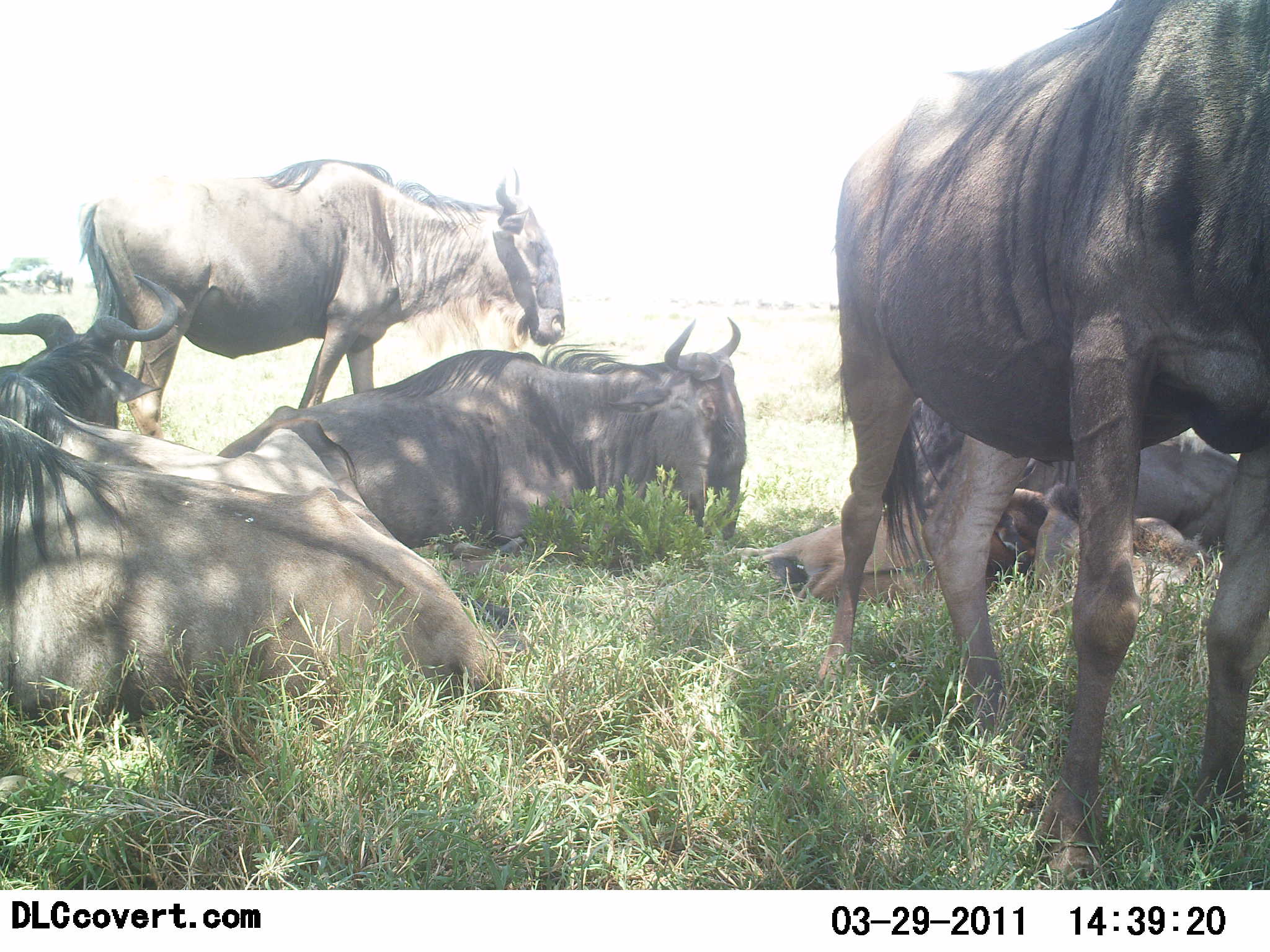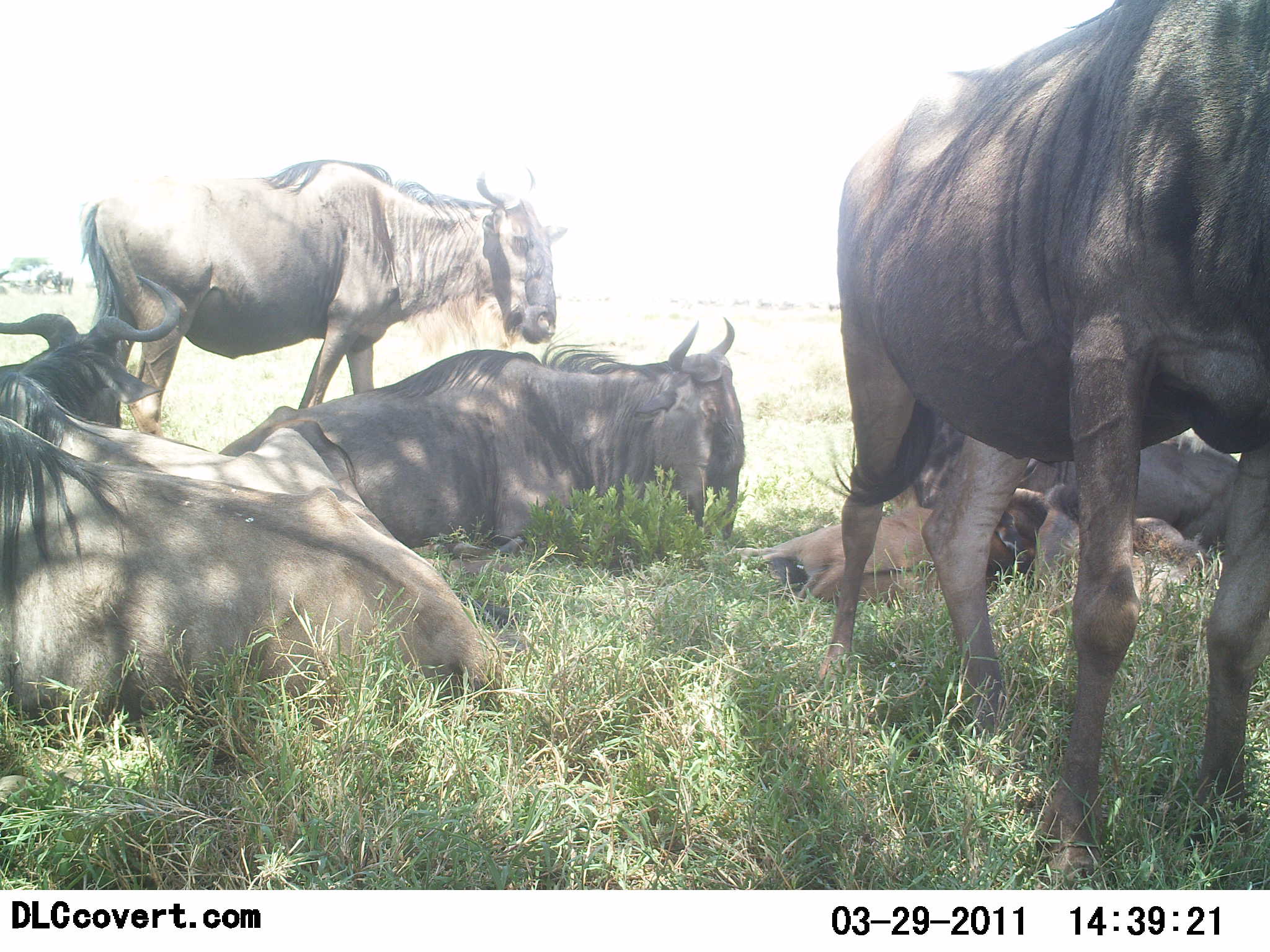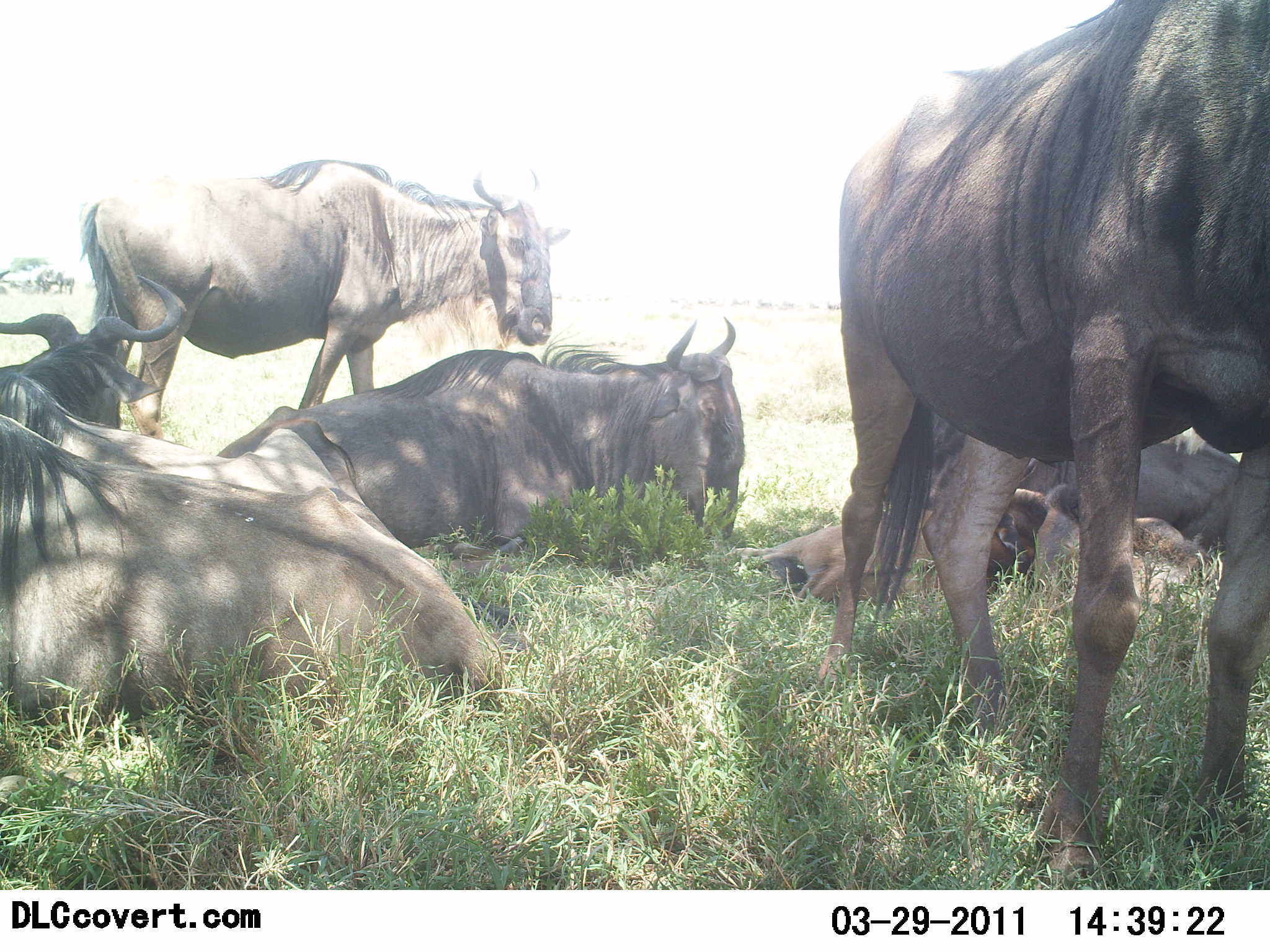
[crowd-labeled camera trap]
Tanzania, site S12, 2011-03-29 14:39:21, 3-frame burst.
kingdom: Animalia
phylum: Chordata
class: Mammalia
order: Artiodactyla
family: Bovidae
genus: Connochaetes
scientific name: Connochaetes taurinus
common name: blue wildebeest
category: wildebeest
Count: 8.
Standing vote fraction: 50%.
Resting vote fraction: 90%.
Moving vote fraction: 0%.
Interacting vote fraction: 0%.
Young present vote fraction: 10%.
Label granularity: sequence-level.